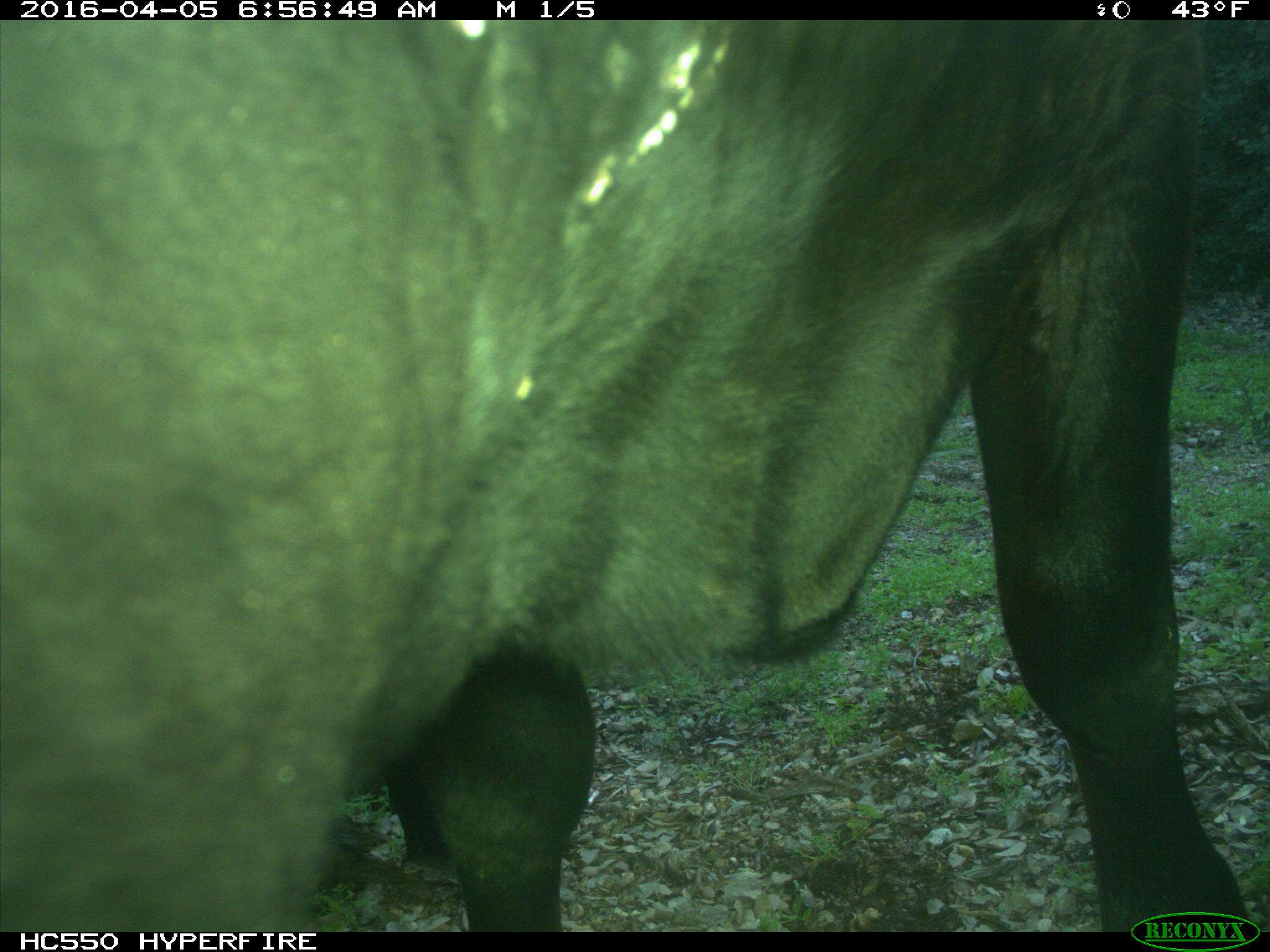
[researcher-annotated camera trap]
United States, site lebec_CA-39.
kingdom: Animalia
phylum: Chordata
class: Mammalia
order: Artiodactyla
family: Bovidae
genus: Bos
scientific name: Bos taurus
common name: domestic cow